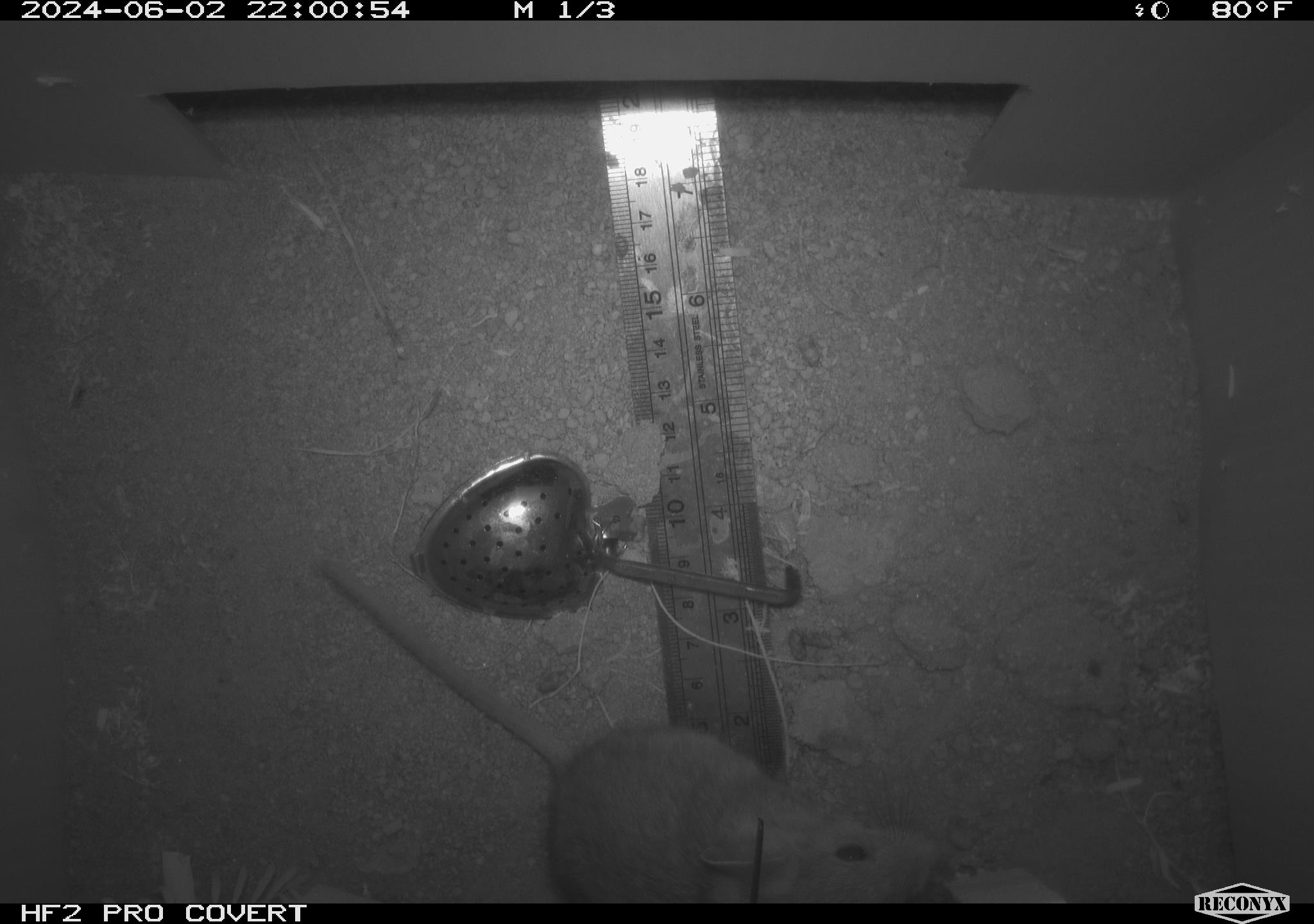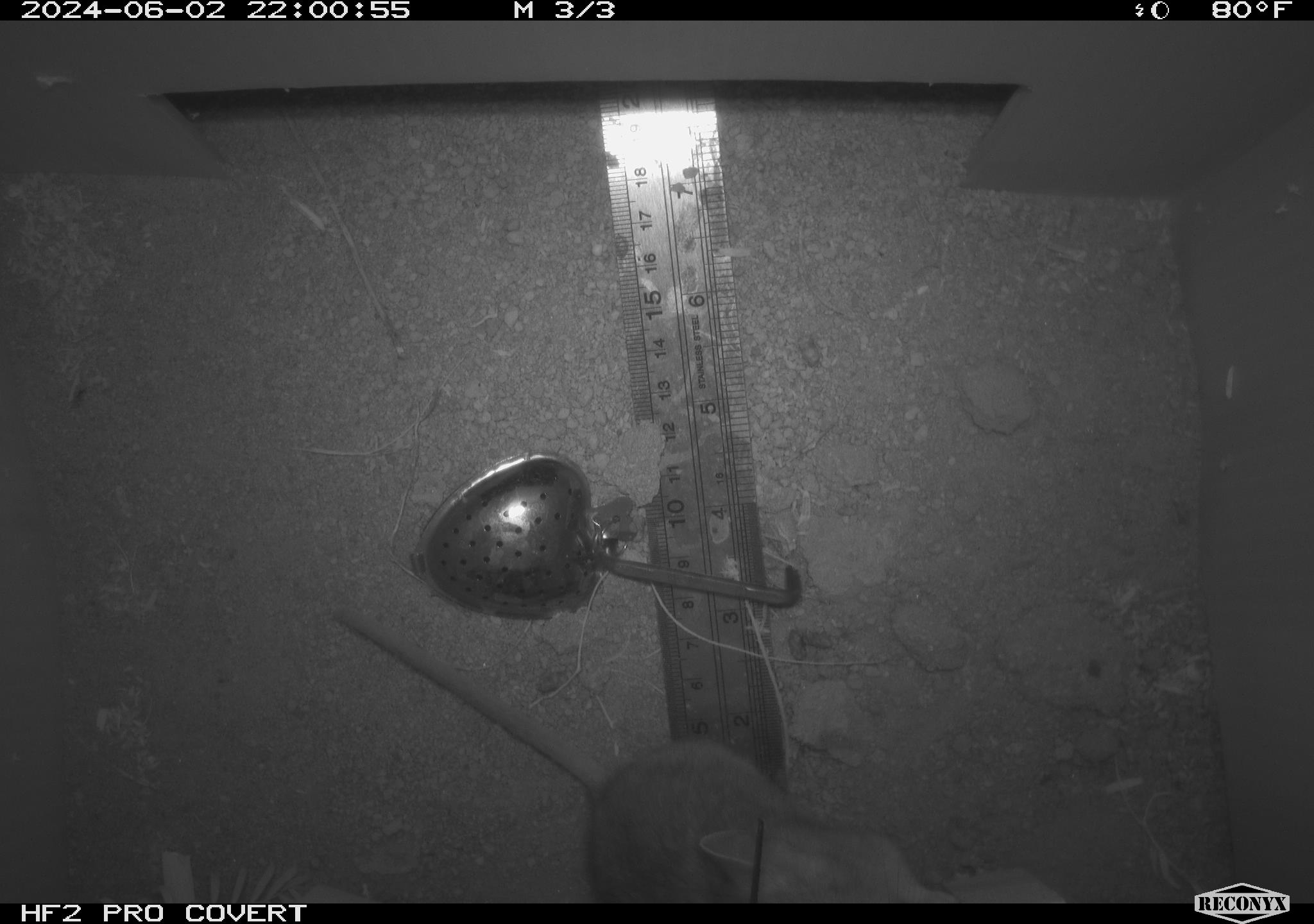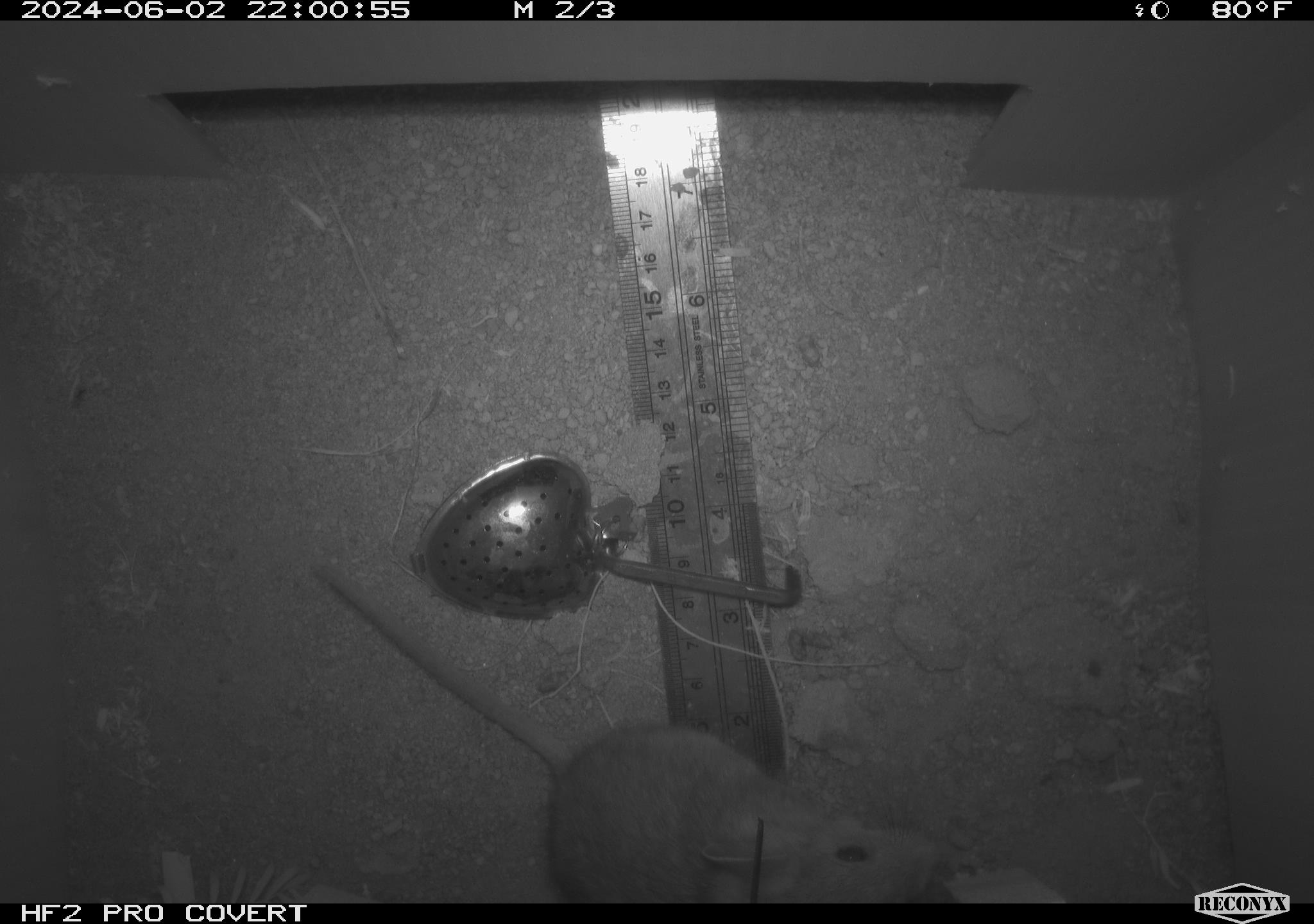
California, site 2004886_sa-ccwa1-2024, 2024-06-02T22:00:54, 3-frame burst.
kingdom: Animalia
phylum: Chordata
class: Mammalia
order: Rodentia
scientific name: Rodentia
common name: mouse species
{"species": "mouse species (Rodentia)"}